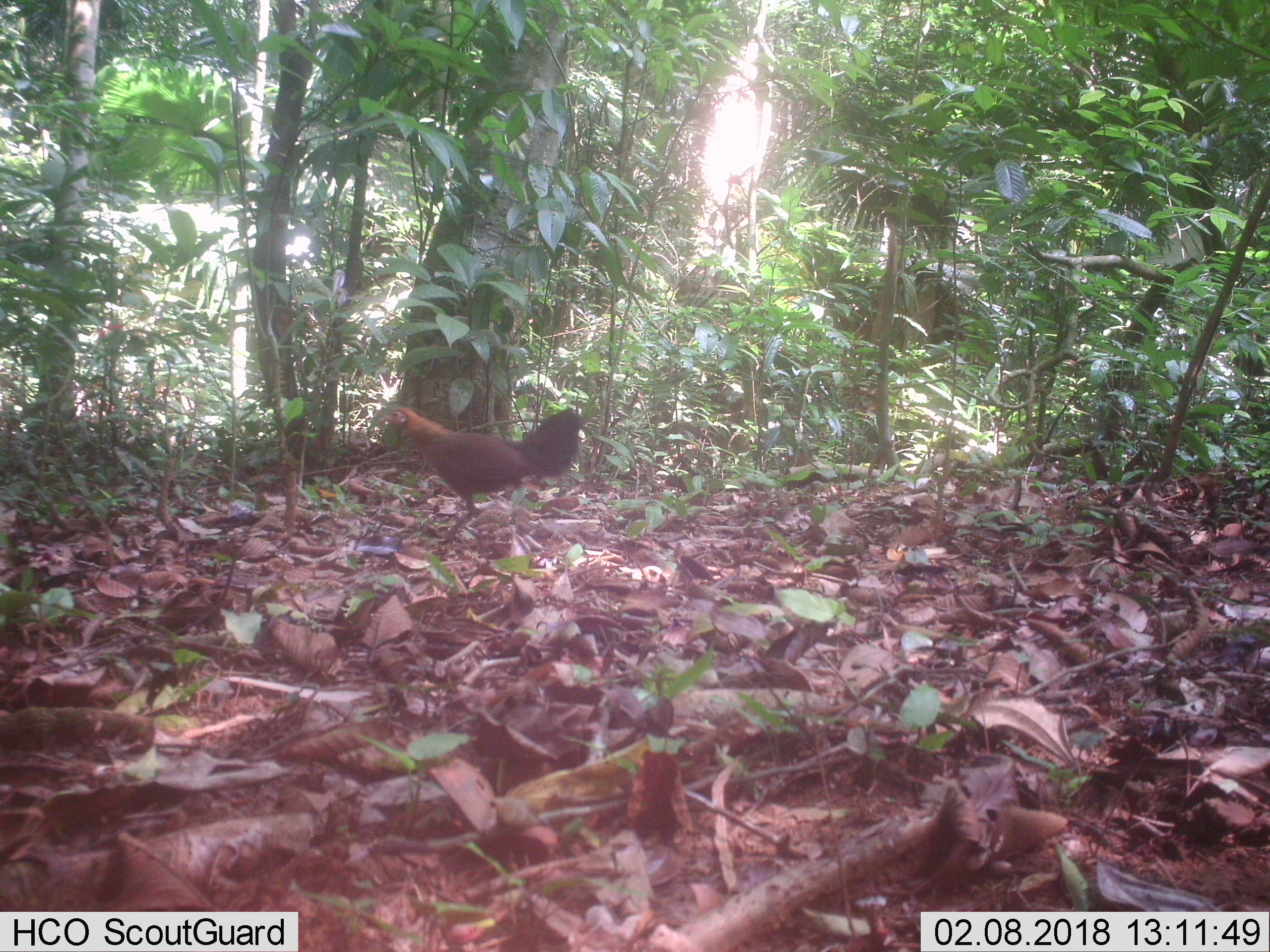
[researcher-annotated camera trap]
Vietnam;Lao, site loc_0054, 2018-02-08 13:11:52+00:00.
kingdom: Animalia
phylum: Chordata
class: Aves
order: Galliformes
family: Phasianidae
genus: Gallus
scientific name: Gallus gallus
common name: red junglefowl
Red junglefowl (Gallus gallus). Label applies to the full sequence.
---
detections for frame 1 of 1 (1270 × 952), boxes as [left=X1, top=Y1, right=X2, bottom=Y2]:
red junglefowl: [left=379, top=406, right=583, bottom=523]